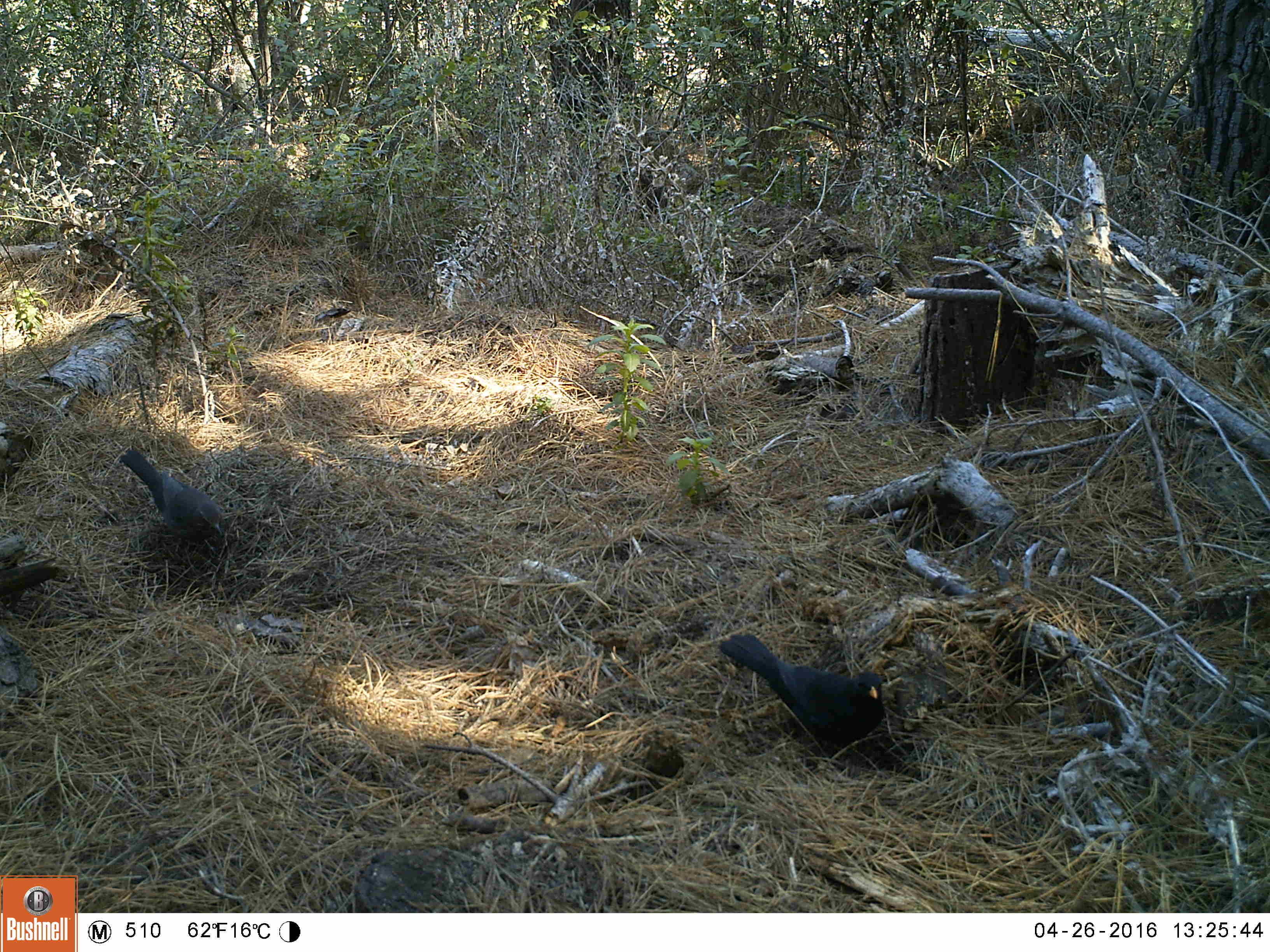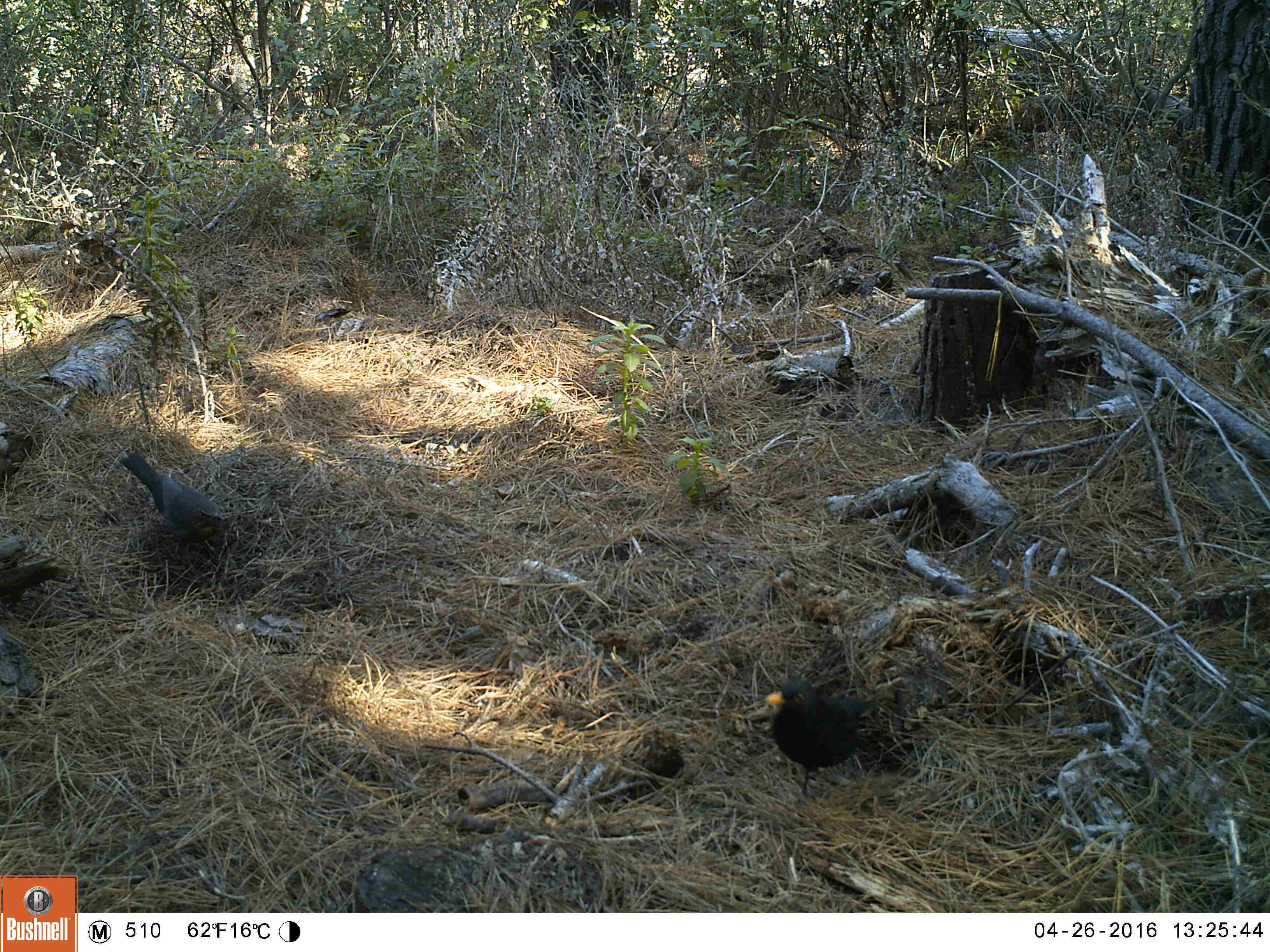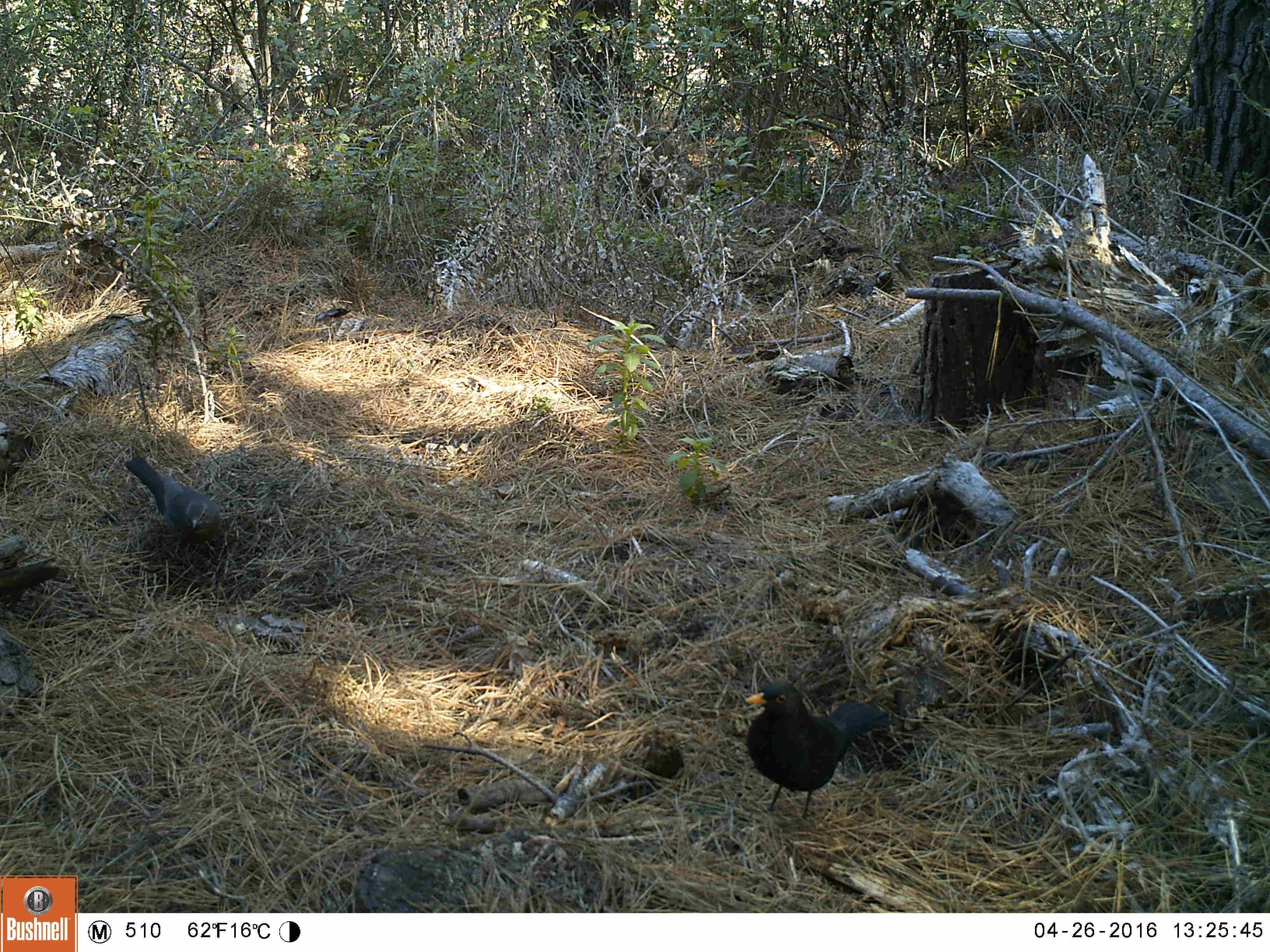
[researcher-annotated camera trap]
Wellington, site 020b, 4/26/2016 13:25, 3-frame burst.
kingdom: Animalia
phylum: Chordata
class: Aves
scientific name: Aves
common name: bird